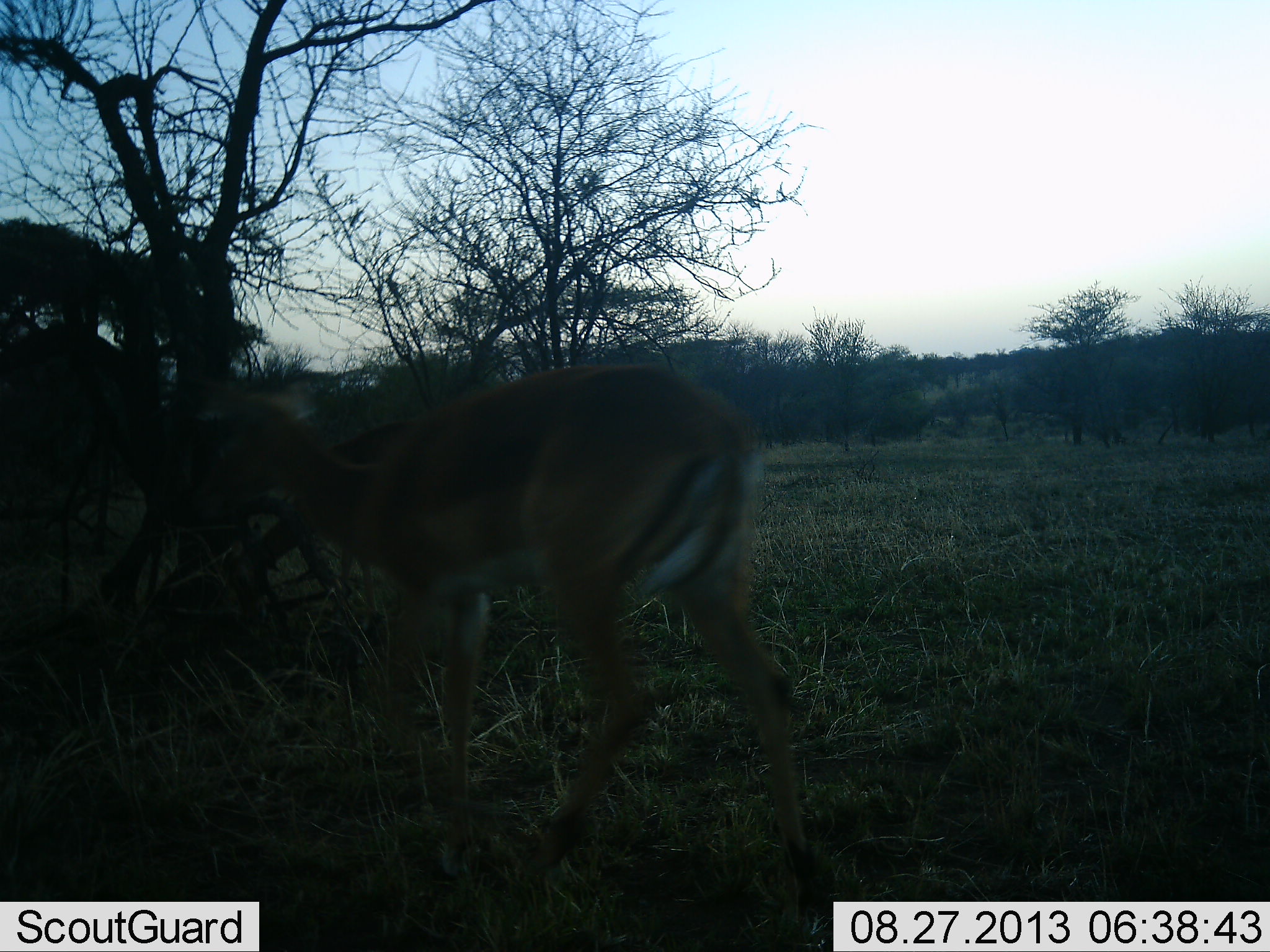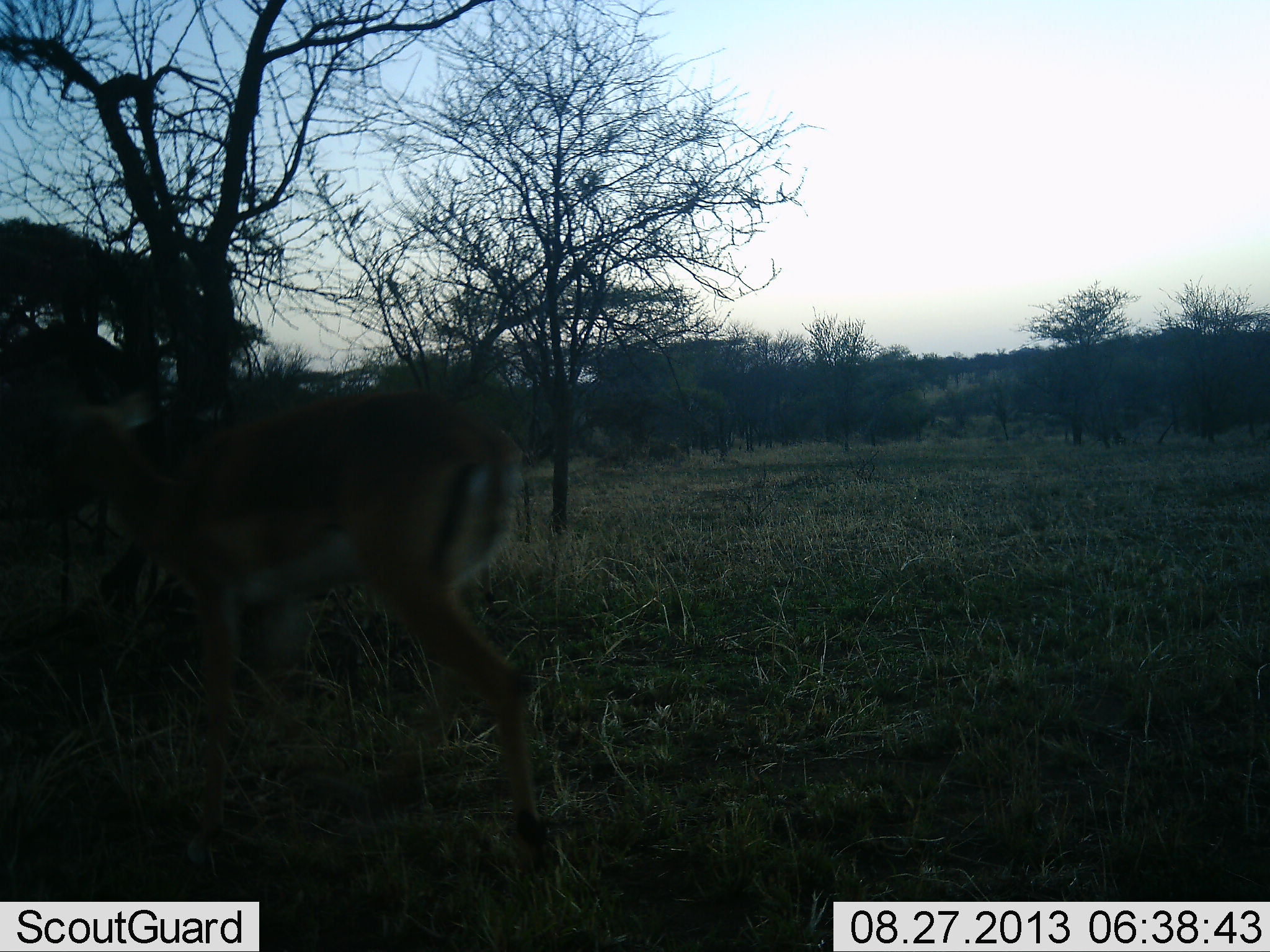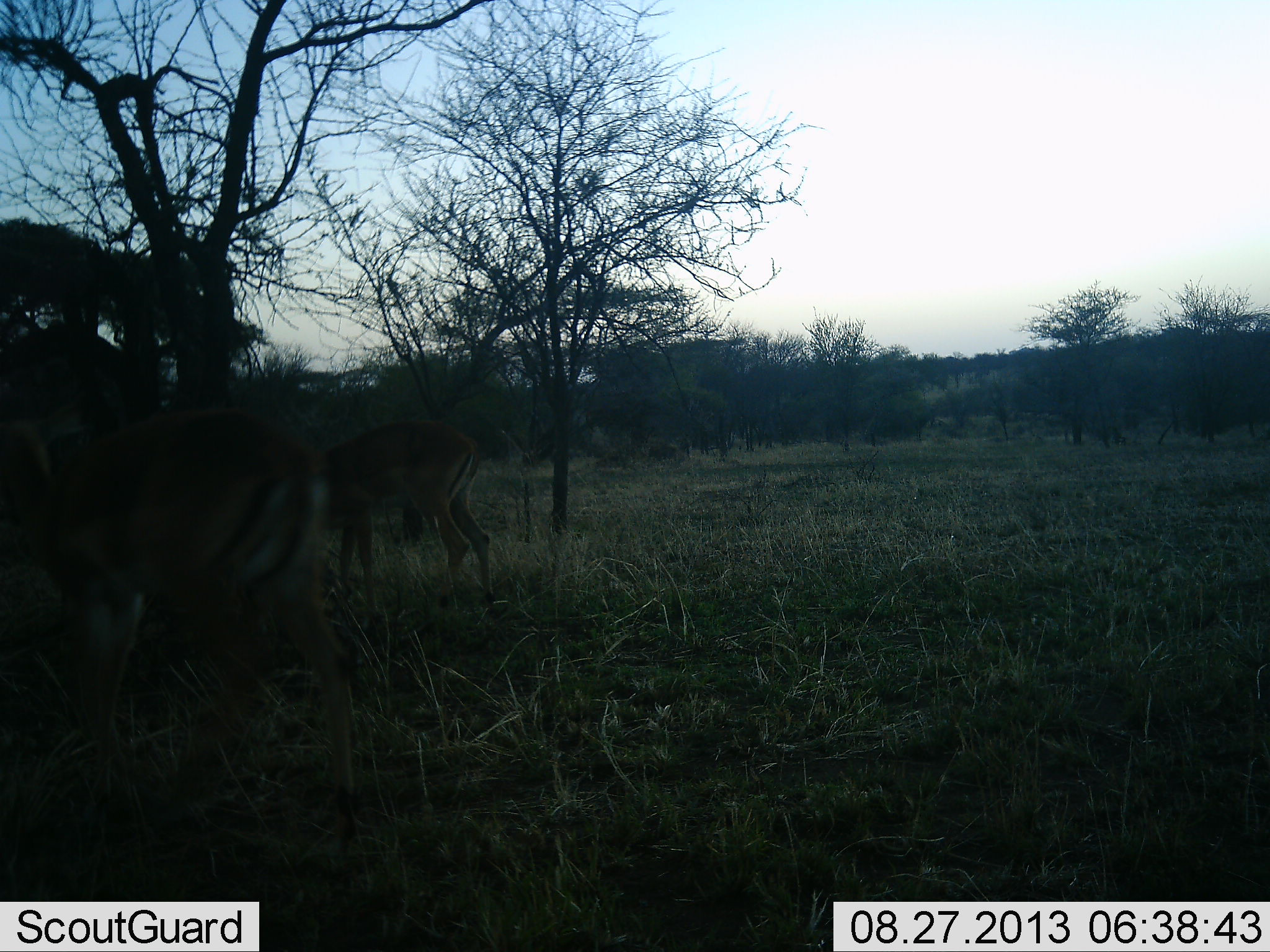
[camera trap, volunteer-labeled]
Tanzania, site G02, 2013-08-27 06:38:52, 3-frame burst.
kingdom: Animalia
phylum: Chordata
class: Mammalia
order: Artiodactyla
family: Bovidae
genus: Nanger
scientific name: Nanger granti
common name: grant's gazelle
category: gazellegrants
Gazellegrants (grant's gazelle) (Nanger granti), count 2. Behavior (volunteer vote fractions): standing 0%, resting 0%, moving 100%, interacting 14%. Young present (vote fraction): 0%. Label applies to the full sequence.